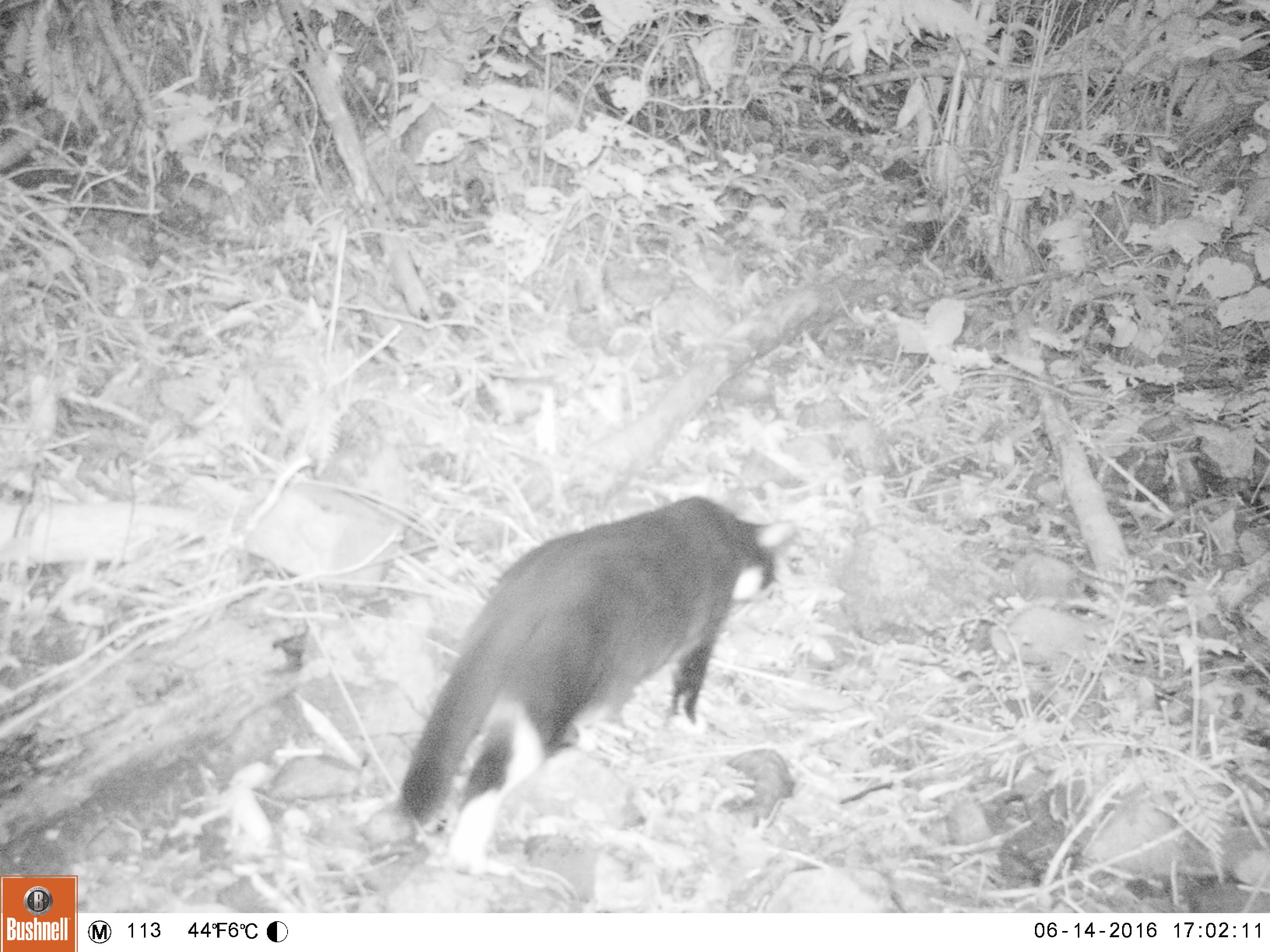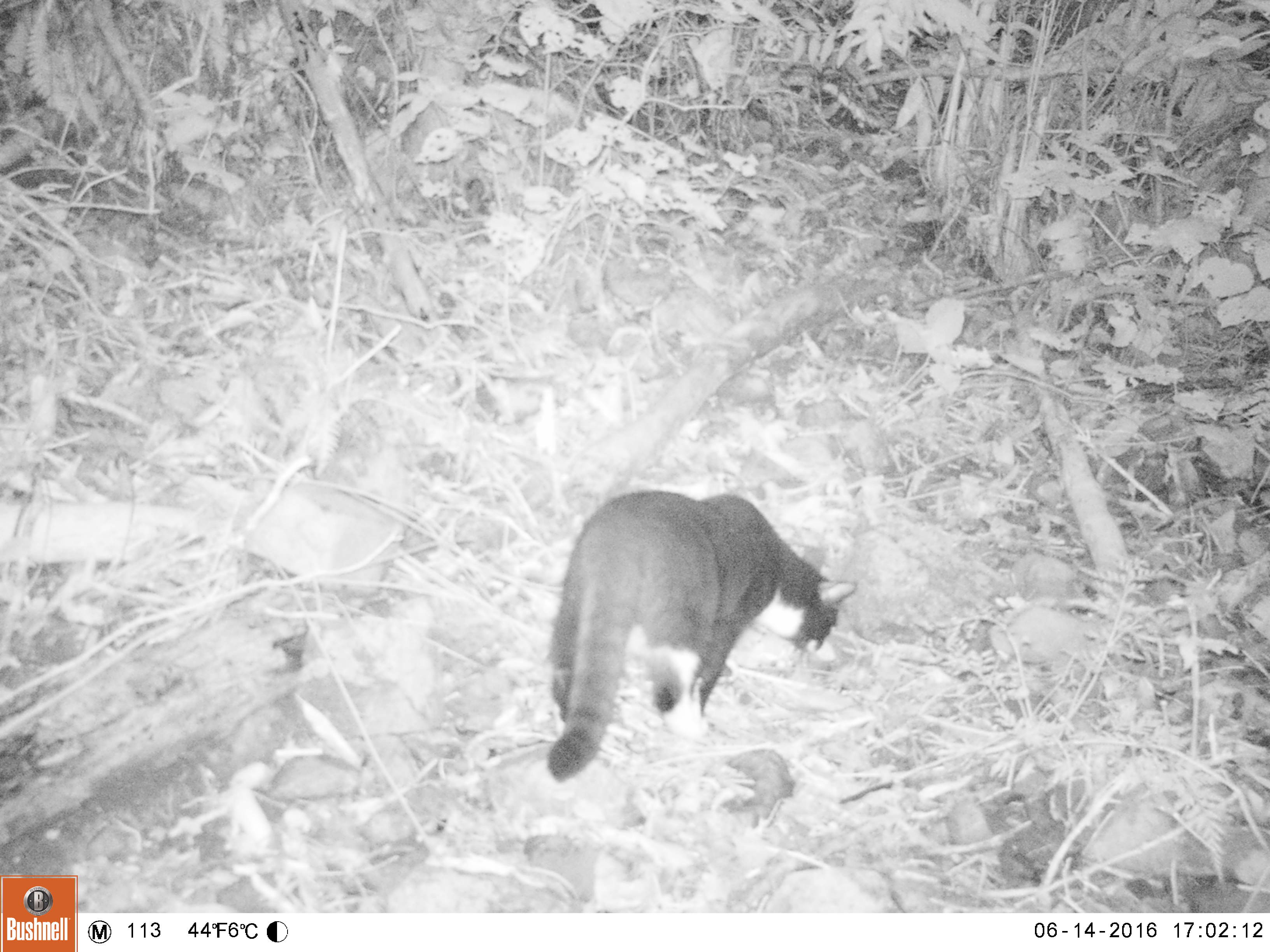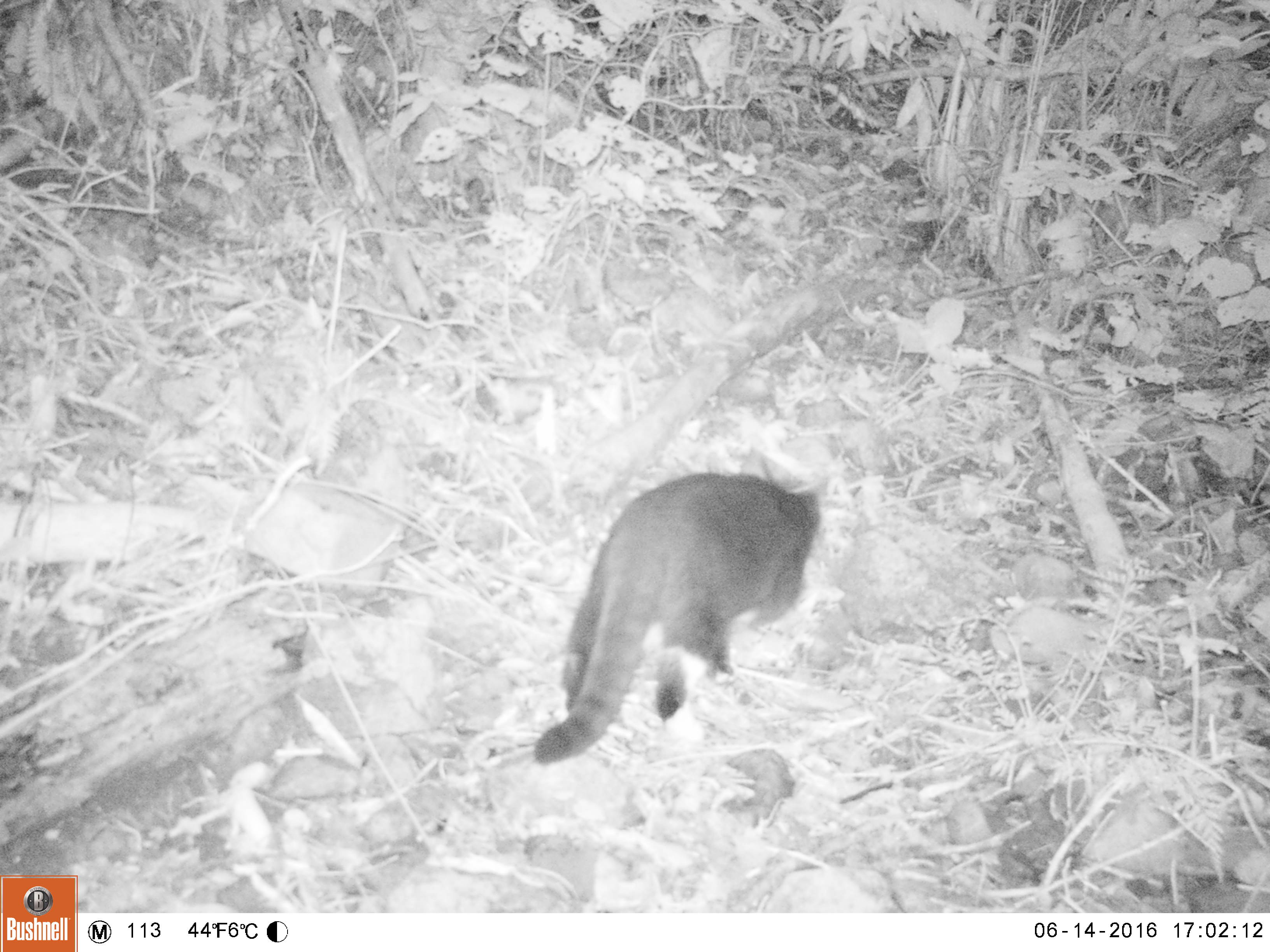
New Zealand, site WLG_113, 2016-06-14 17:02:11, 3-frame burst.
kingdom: Animalia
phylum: Chordata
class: Mammalia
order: Carnivora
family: Felidae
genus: Felis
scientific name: Felis catus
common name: domestic cat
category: cat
Cat (domestic cat) (Felis catus).